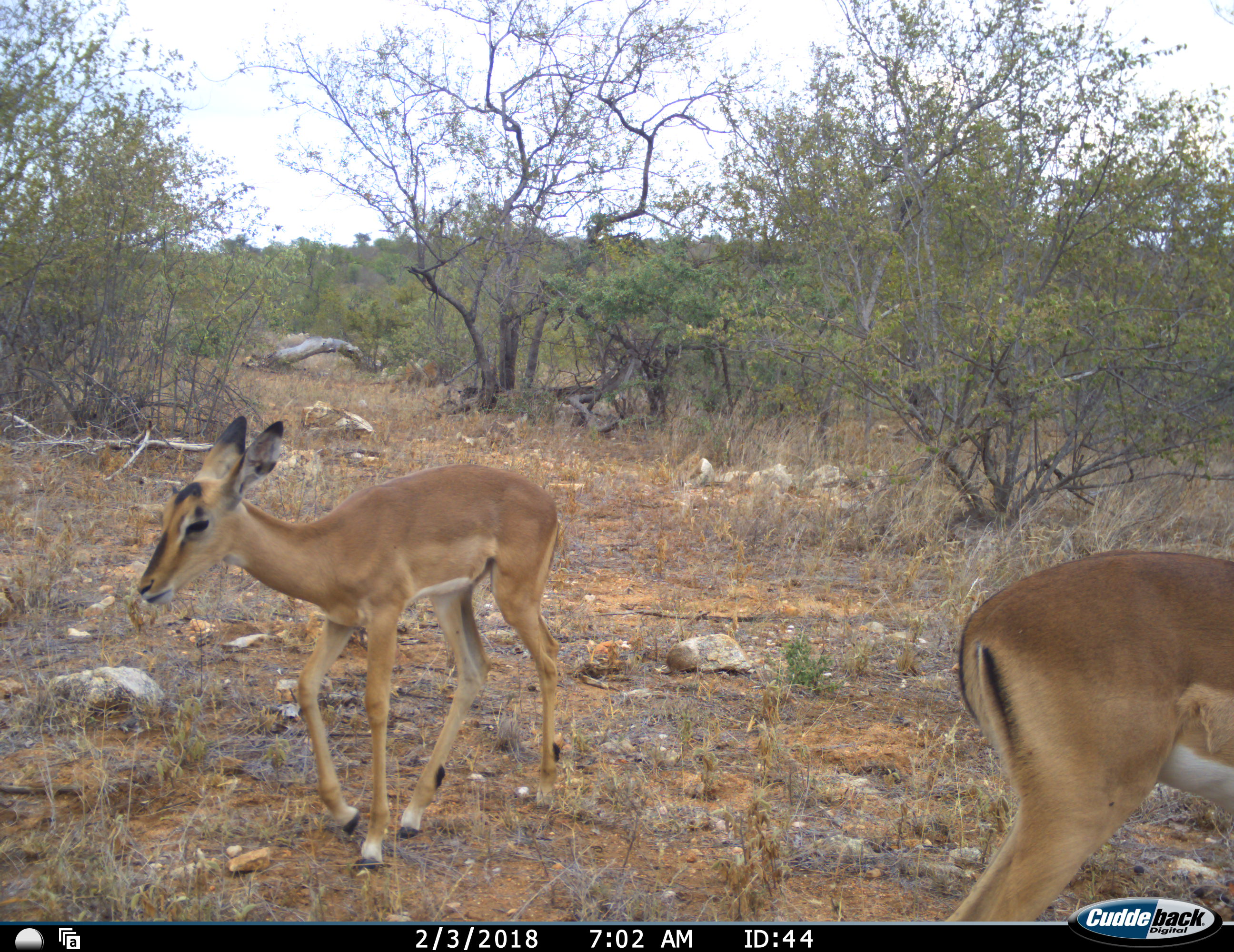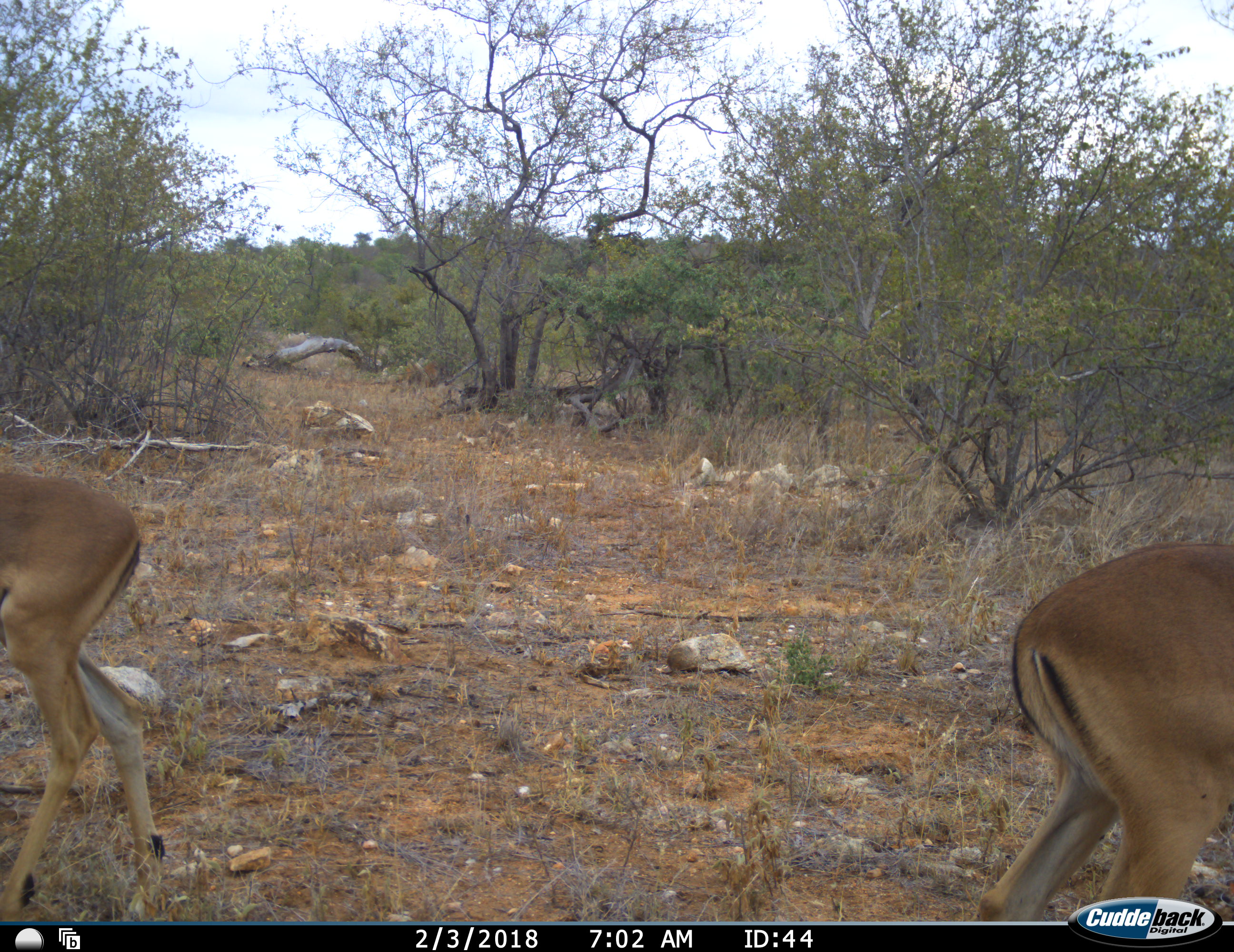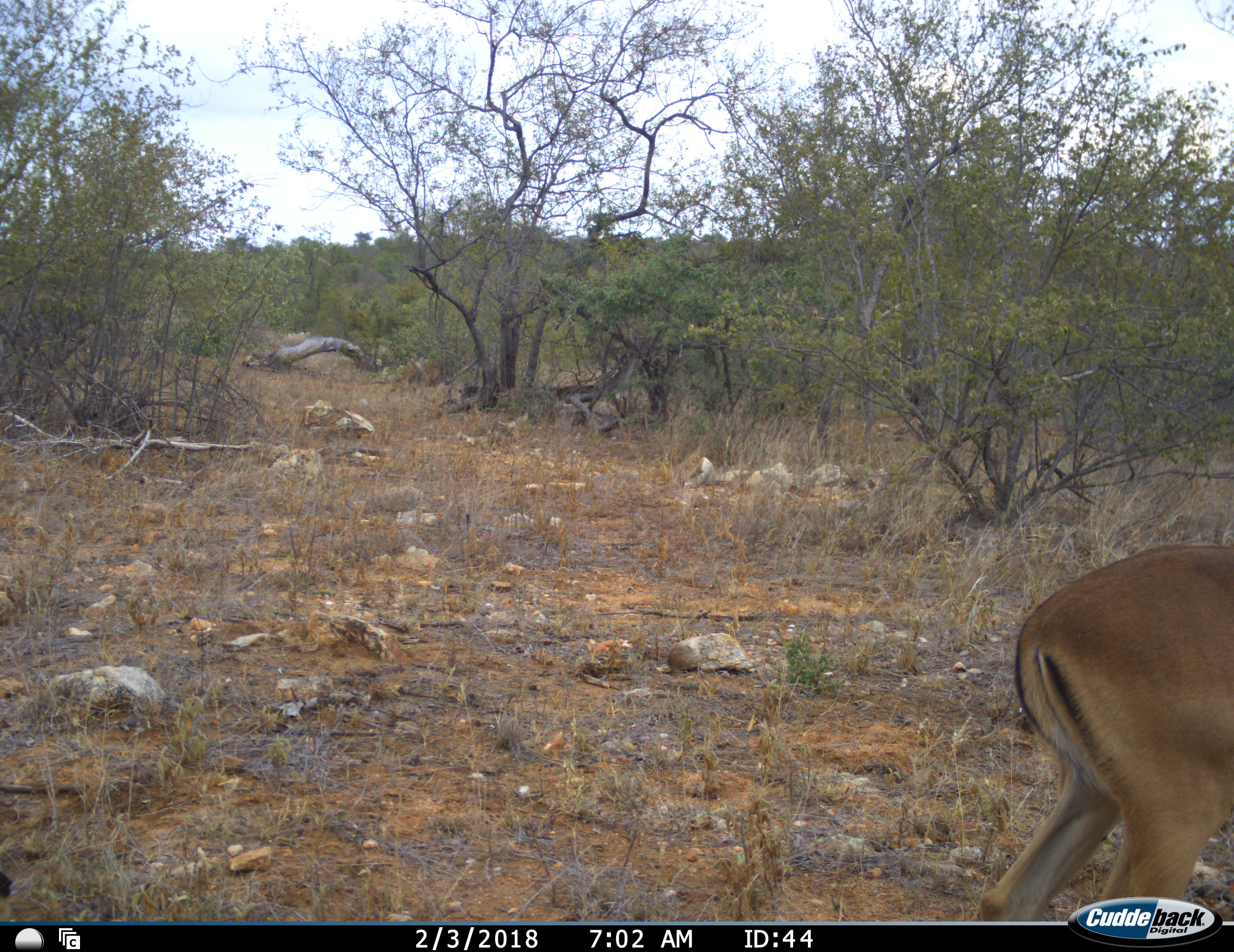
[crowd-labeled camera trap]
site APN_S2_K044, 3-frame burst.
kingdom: Animalia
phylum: Chordata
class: Mammalia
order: Artiodactyla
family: Bovidae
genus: Aepyceros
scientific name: Aepyceros melampus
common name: impala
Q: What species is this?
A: Impala (Aepyceros melampus).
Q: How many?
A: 2.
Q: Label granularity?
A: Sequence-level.